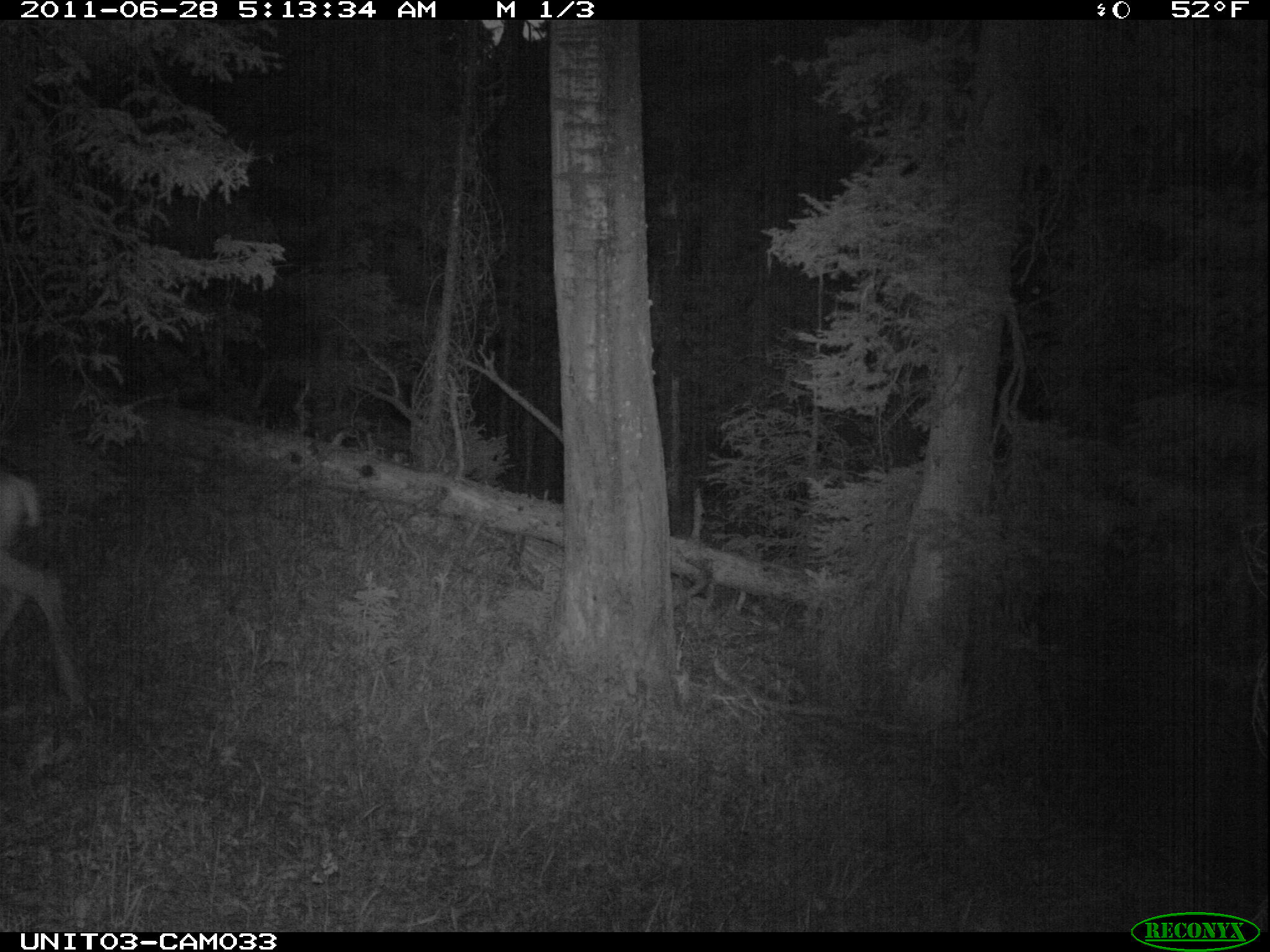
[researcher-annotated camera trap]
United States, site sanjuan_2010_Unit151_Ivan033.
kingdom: Animalia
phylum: Chordata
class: Mammalia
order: Artiodactyla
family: Cervidae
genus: Odocoileus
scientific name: Odocoileus hemionus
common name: mule deer